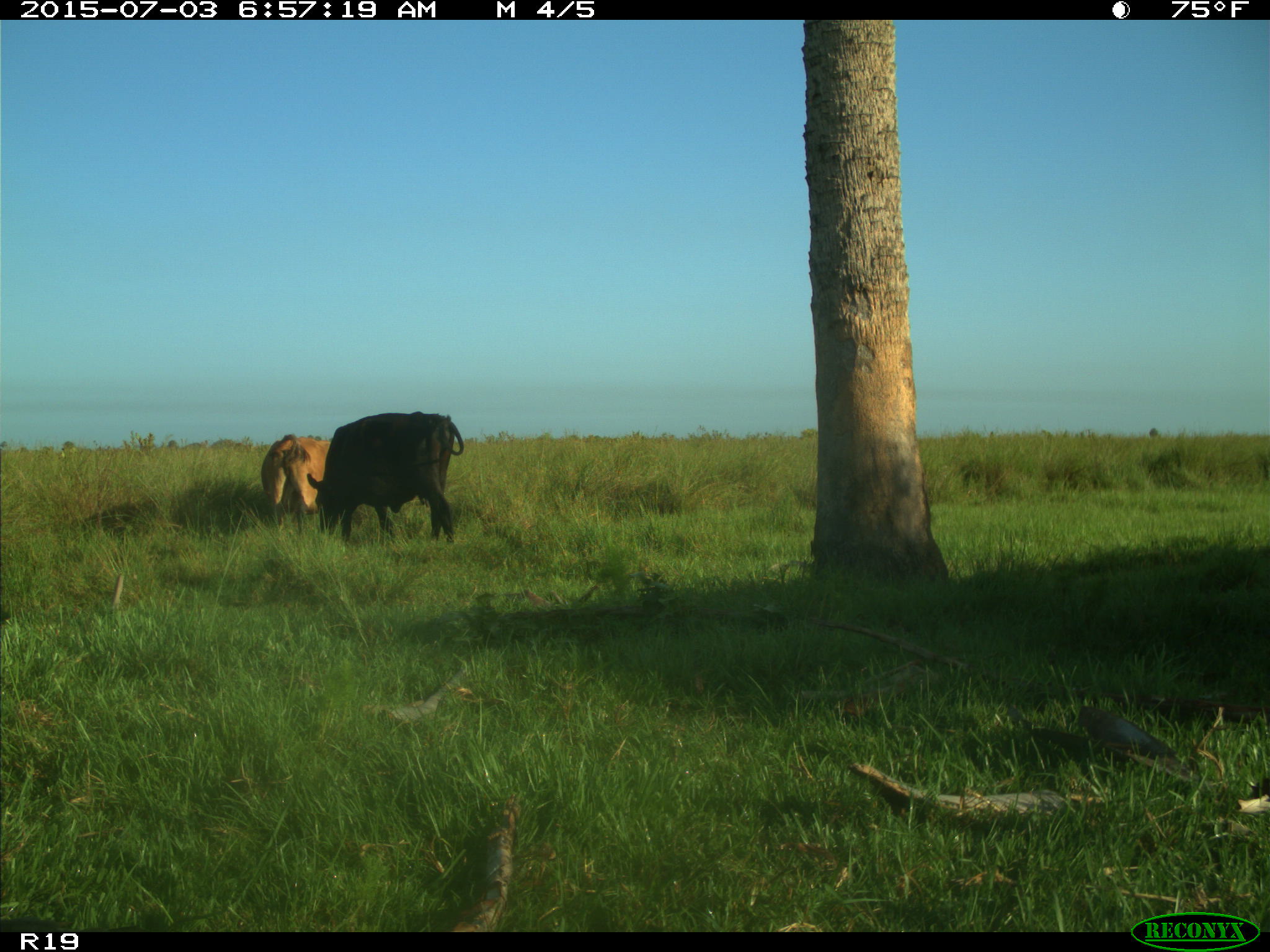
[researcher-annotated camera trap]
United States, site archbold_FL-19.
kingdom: Animalia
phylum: Chordata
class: Mammalia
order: Artiodactyla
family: Bovidae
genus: Bos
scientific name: Bos taurus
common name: domestic cow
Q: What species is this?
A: Bos taurus (domestic cow).